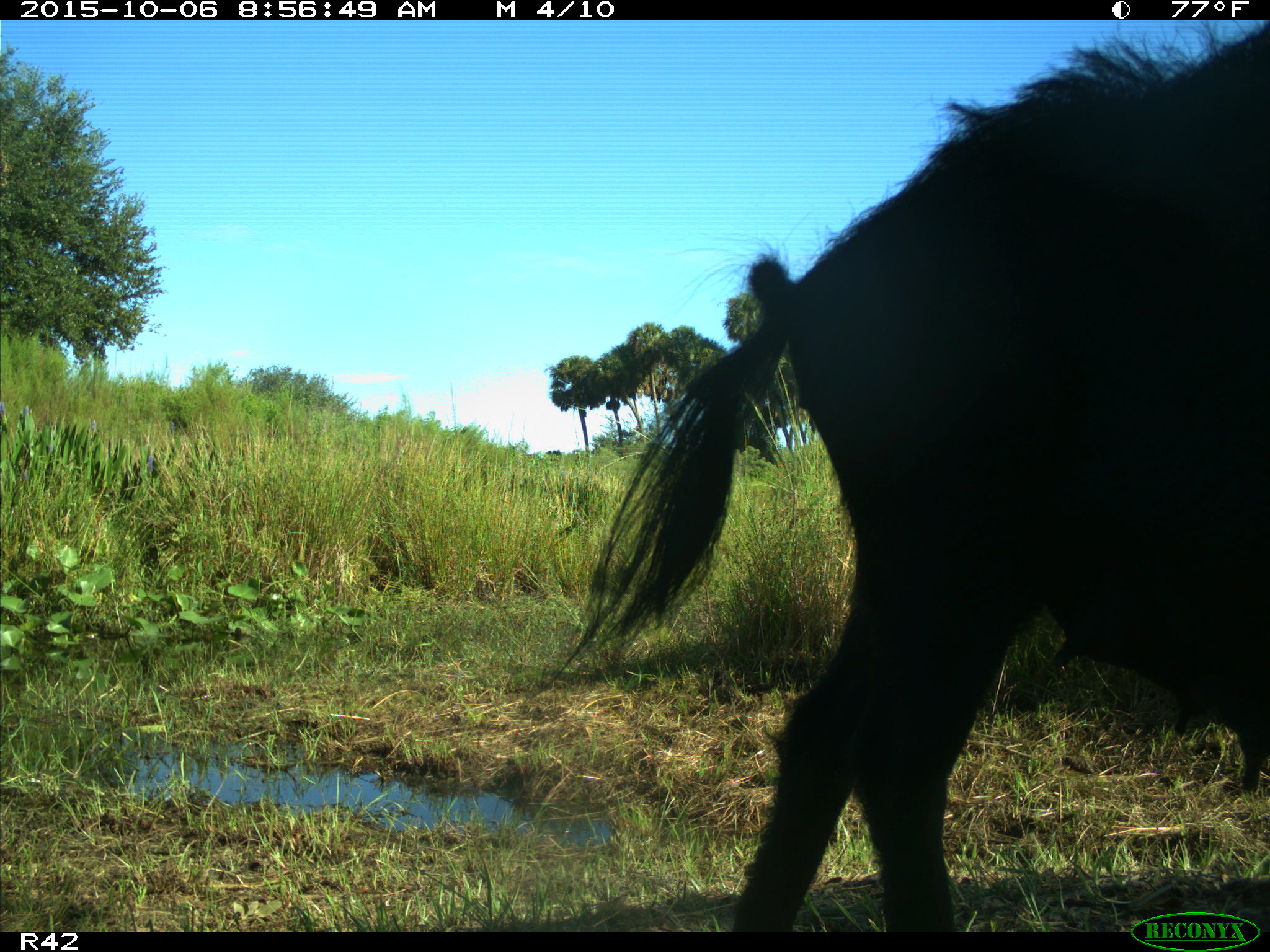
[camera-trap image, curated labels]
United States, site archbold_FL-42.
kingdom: Animalia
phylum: Chordata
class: Mammalia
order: Artiodactyla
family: Suidae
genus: Sus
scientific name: Sus scrofa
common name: wild boar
Sus scrofa (wild boar).